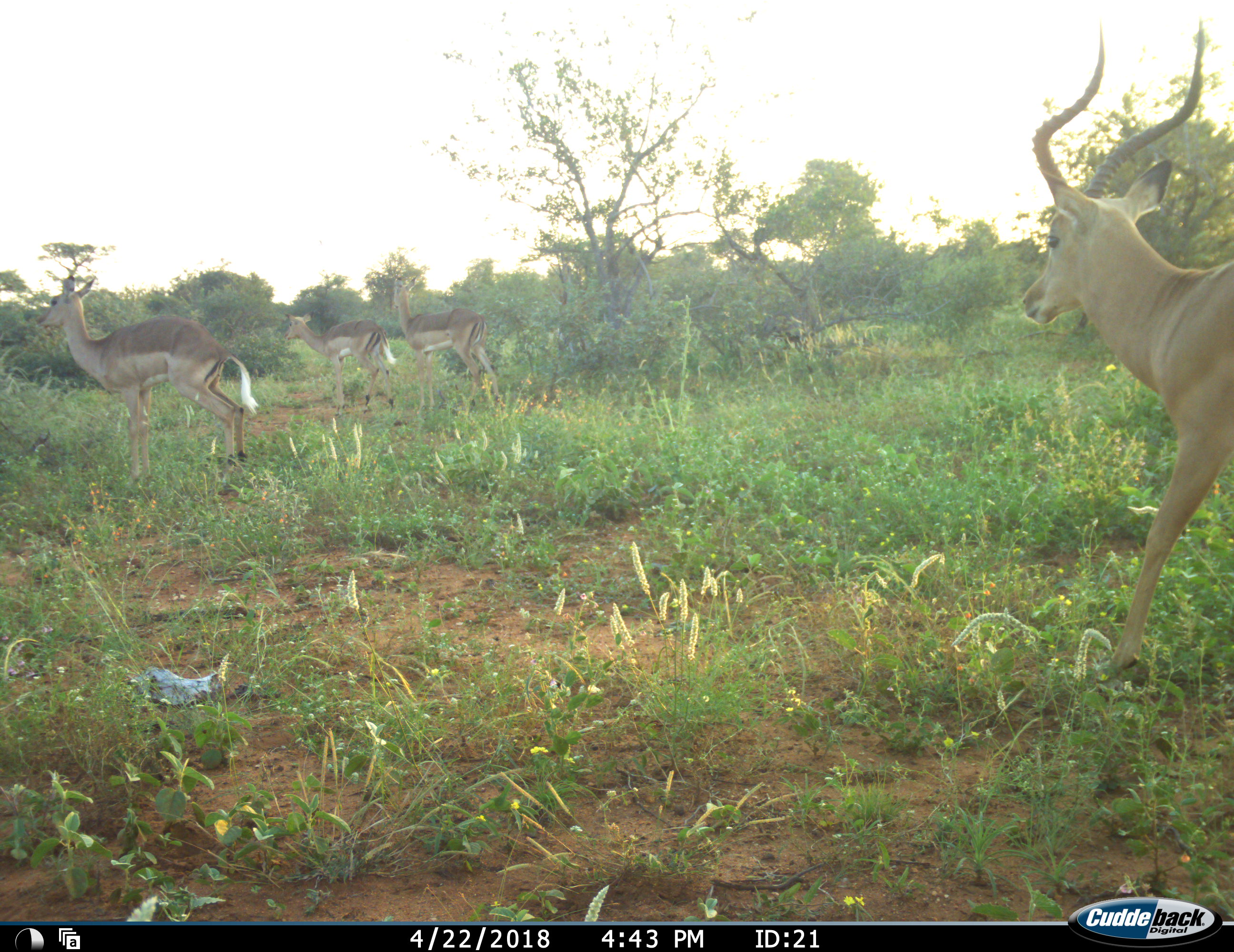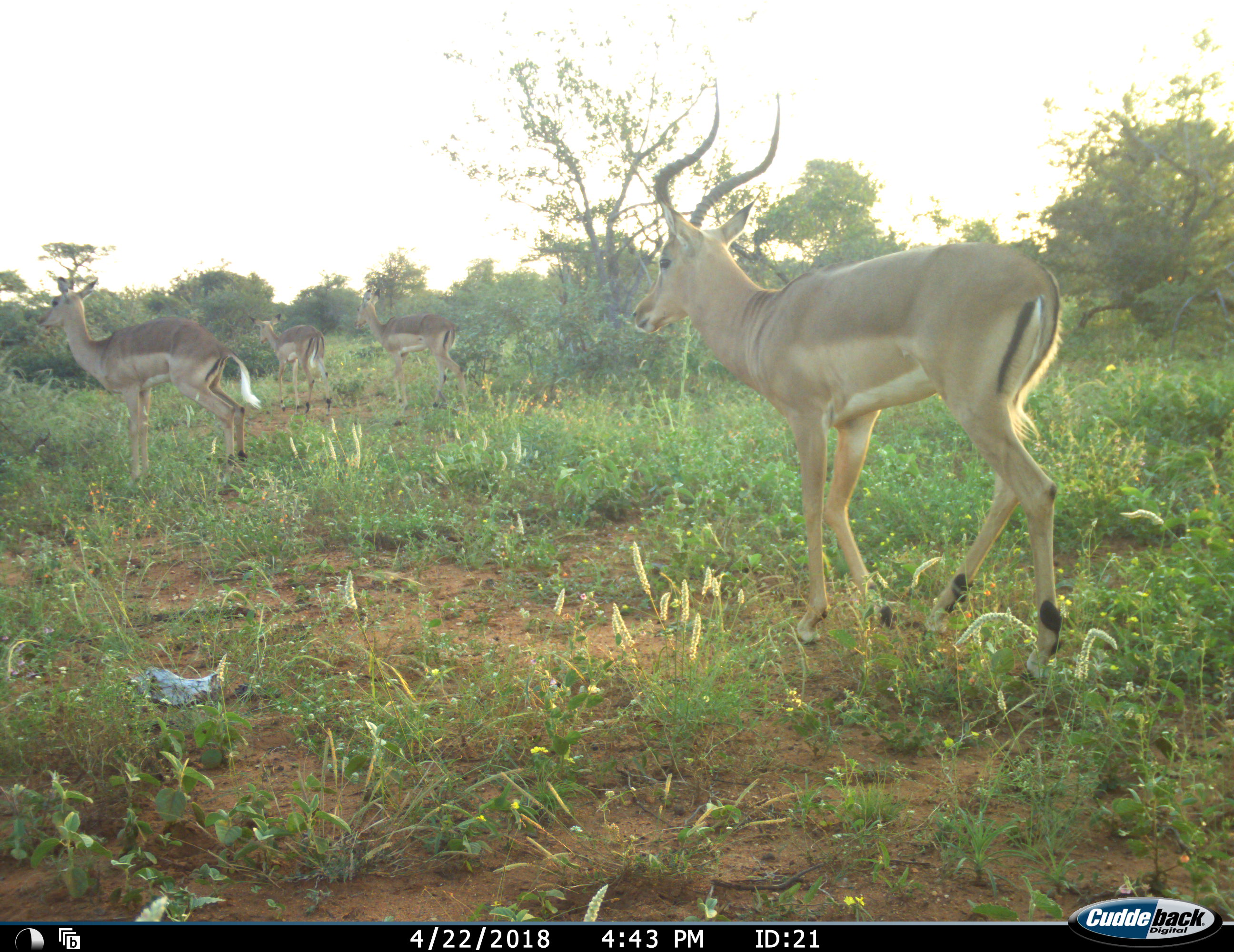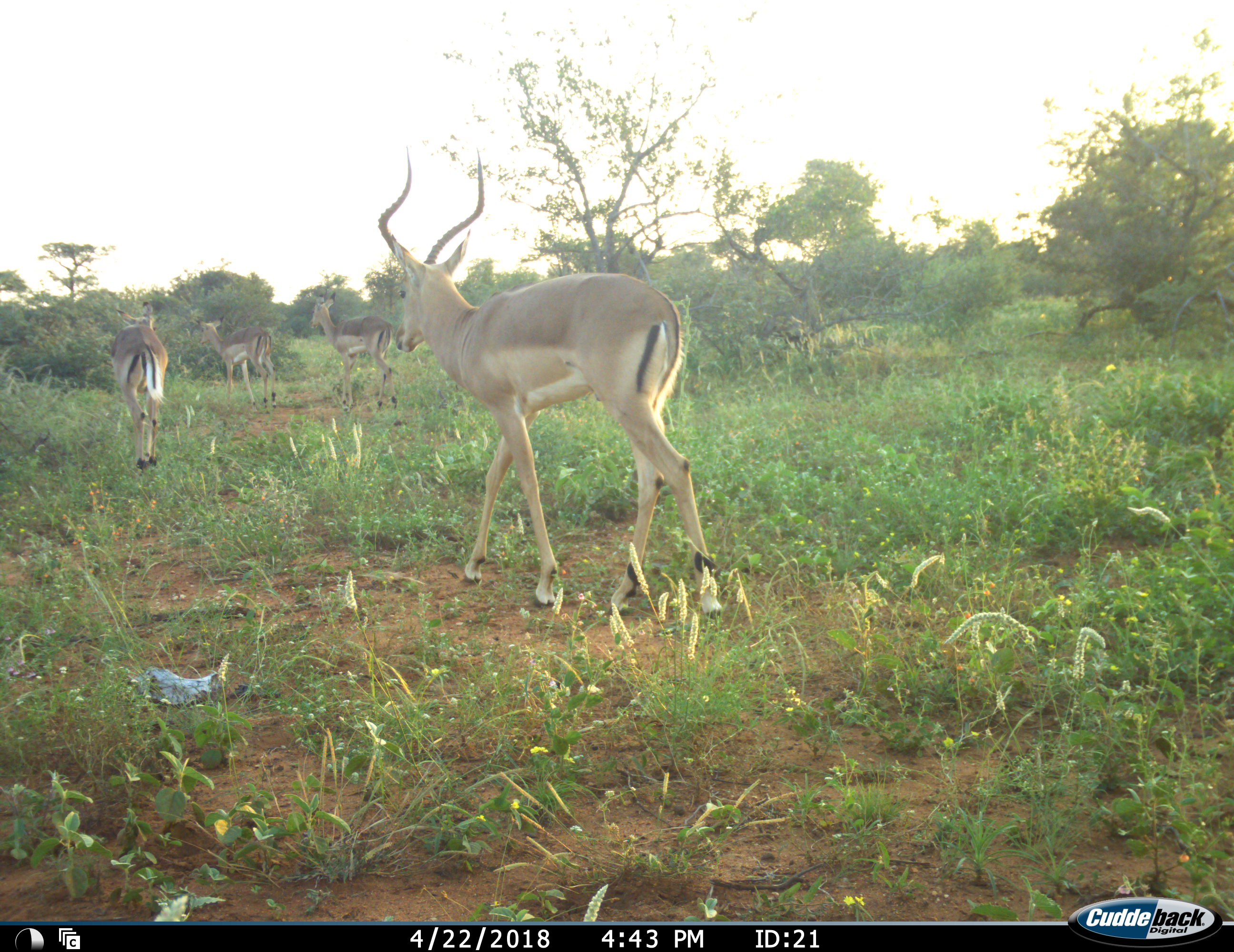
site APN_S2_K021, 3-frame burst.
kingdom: Animalia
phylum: Chordata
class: Mammalia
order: Artiodactyla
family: Bovidae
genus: Aepyceros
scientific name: Aepyceros melampus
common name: impala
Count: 4.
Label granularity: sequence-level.